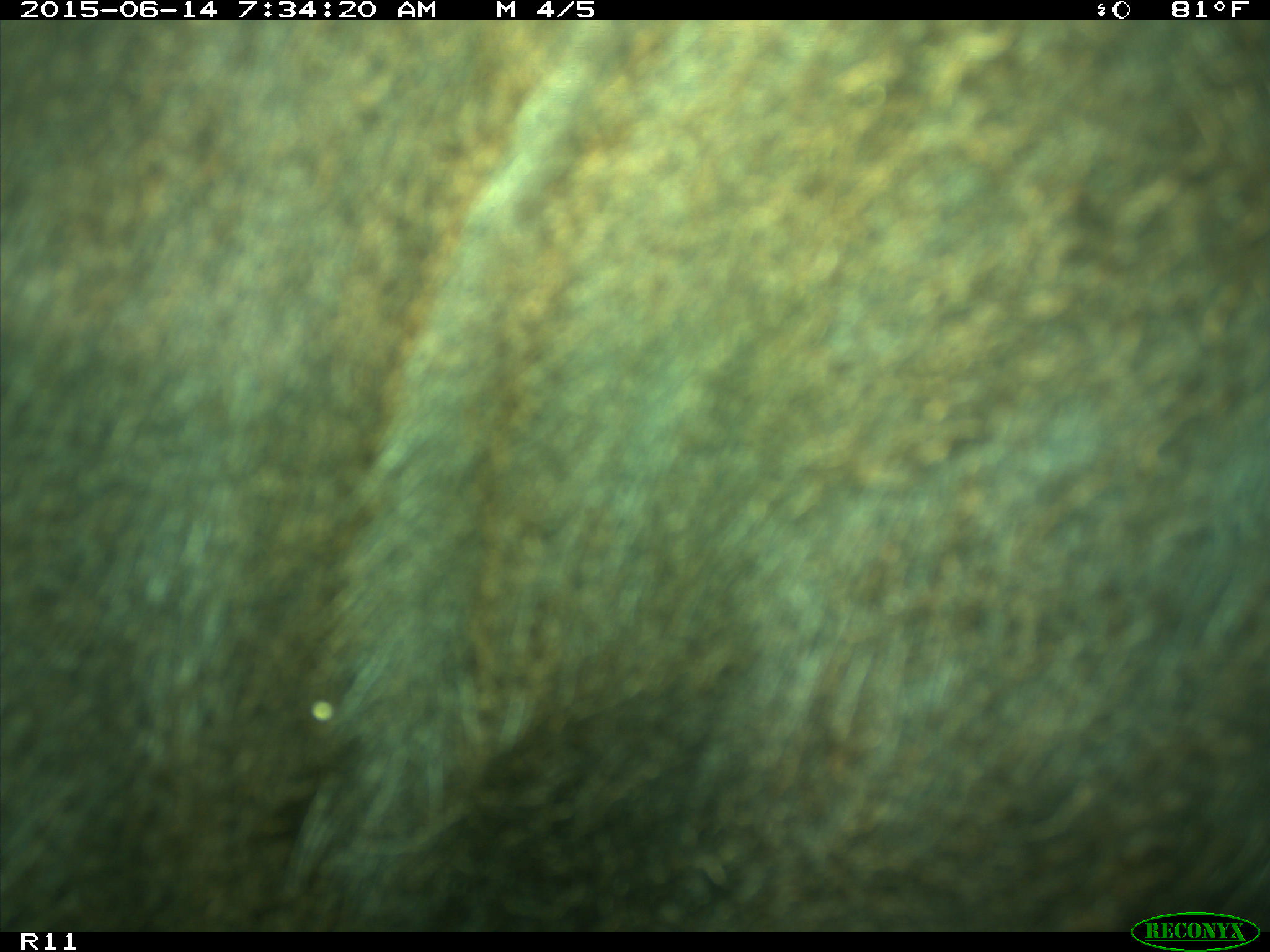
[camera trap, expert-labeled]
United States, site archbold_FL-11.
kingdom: Animalia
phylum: Chordata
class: Mammalia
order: Artiodactyla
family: Bovidae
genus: Bos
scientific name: Bos taurus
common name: domestic cow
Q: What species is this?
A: Bos taurus (domestic cow).